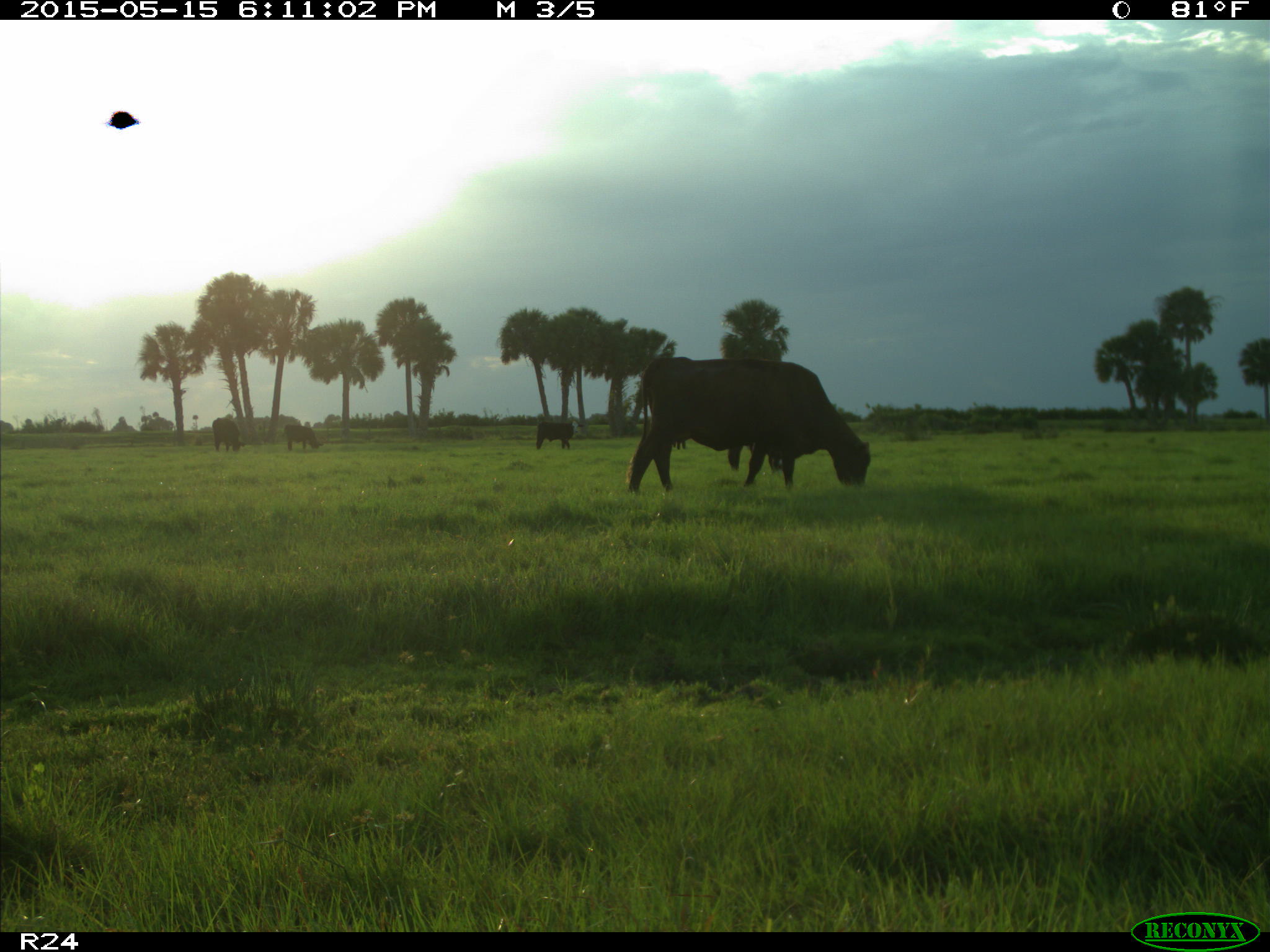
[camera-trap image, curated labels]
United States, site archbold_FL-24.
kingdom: Animalia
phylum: Chordata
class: Mammalia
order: Artiodactyla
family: Bovidae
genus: Bos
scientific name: Bos taurus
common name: domestic cow